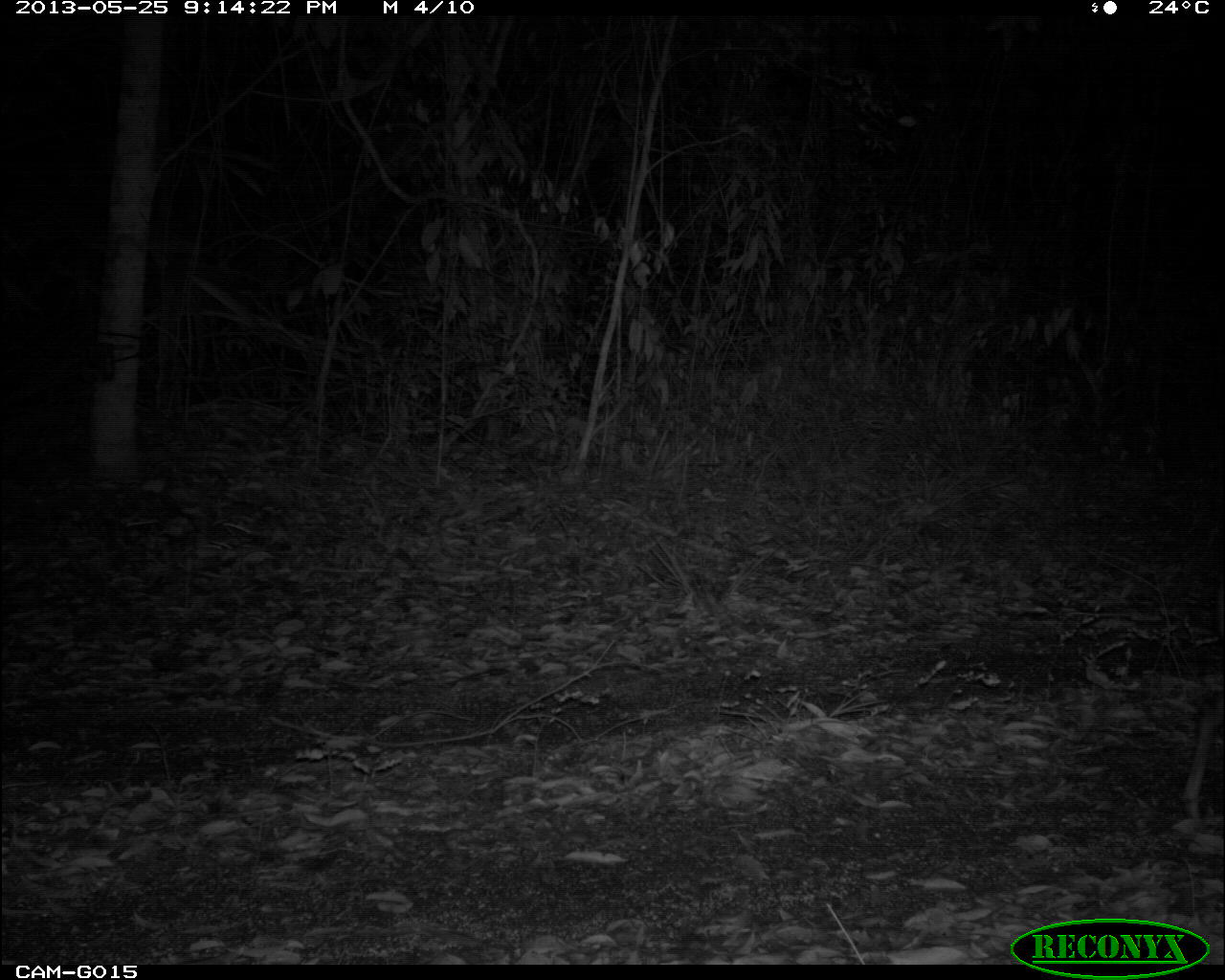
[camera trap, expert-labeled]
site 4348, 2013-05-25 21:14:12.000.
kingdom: Animalia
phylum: Chordata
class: Mammalia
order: Artiodactyla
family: Cervidae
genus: Mazama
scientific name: Mazama temama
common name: central american red brocket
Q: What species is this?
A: Mazama temama (central american red brocket).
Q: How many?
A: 1.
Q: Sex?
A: Male.